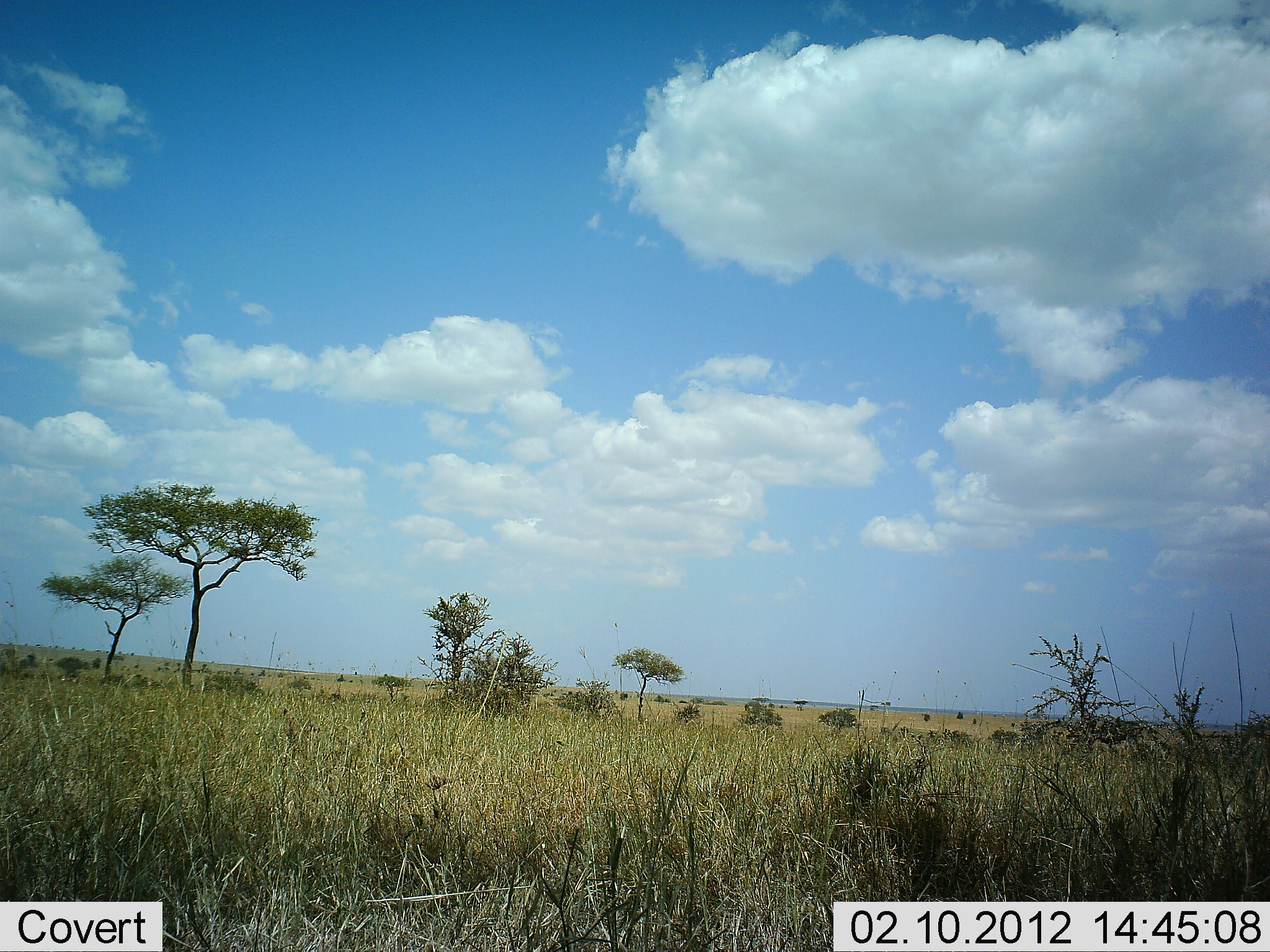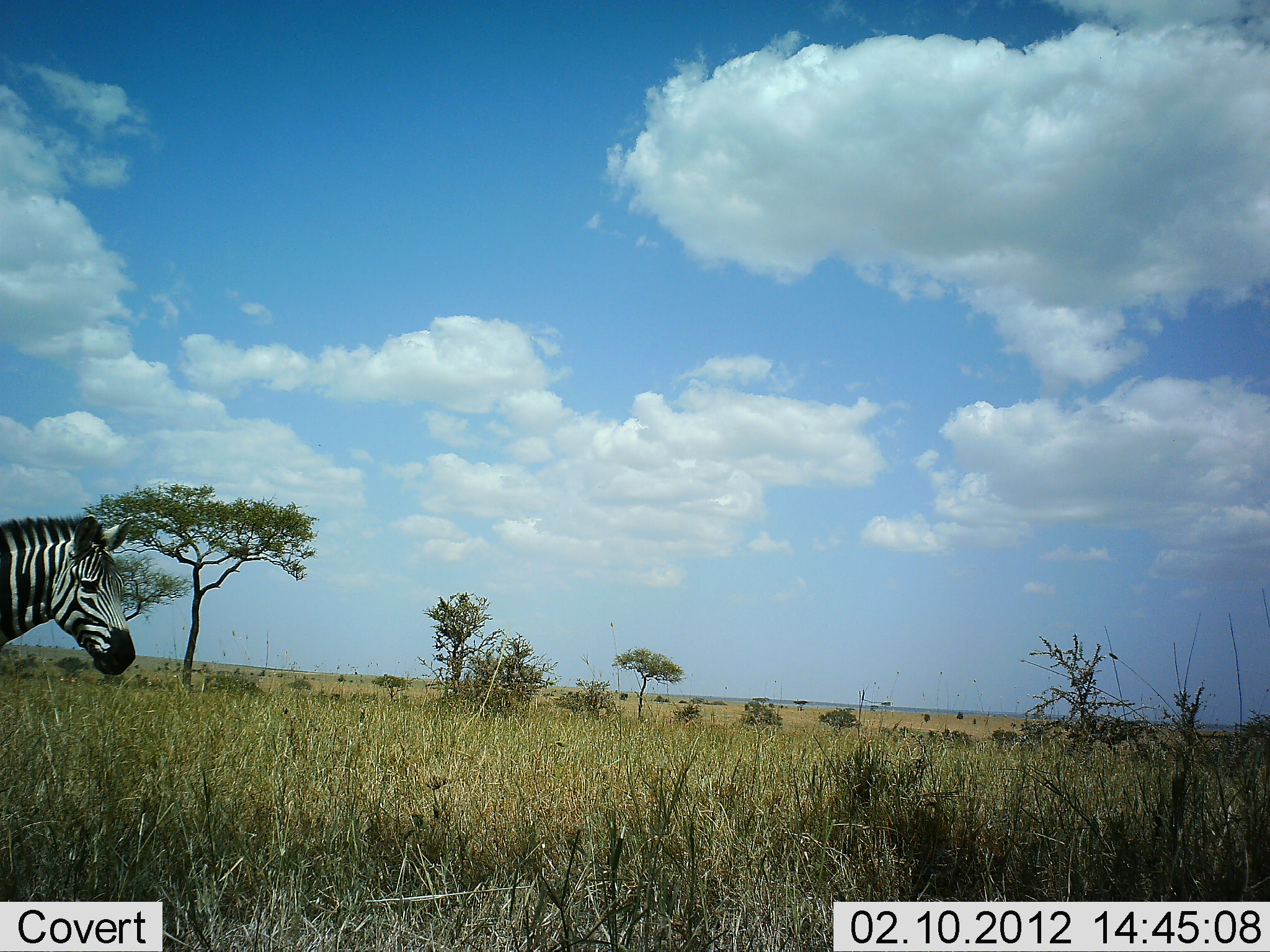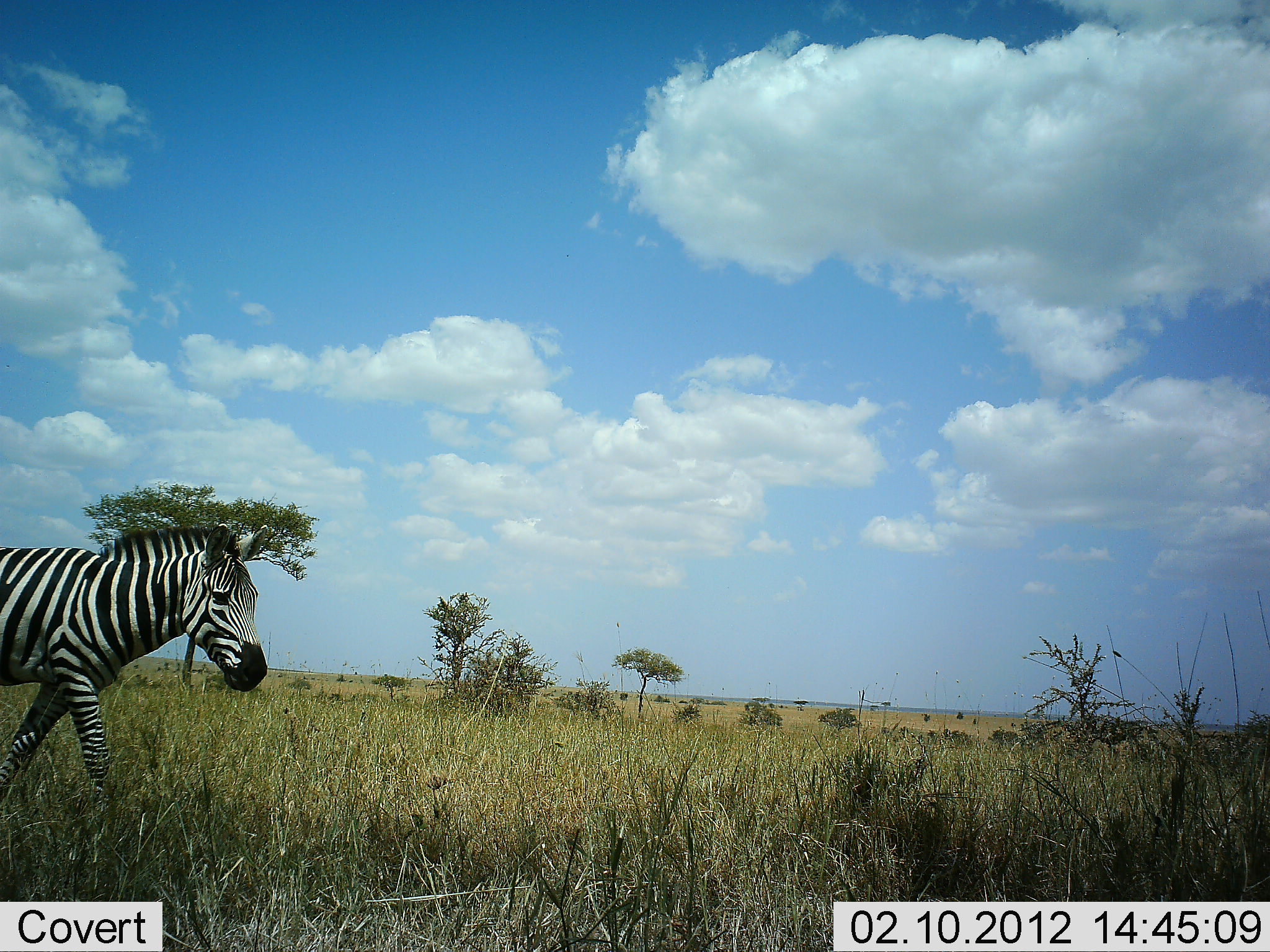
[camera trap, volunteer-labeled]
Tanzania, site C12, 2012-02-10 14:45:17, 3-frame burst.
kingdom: Animalia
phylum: Chordata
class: Mammalia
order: Perissodactyla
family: Equidae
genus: Equus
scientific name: Equus quagga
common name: plains zebra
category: zebra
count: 1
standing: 6%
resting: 0%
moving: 97%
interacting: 0%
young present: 0%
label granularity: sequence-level